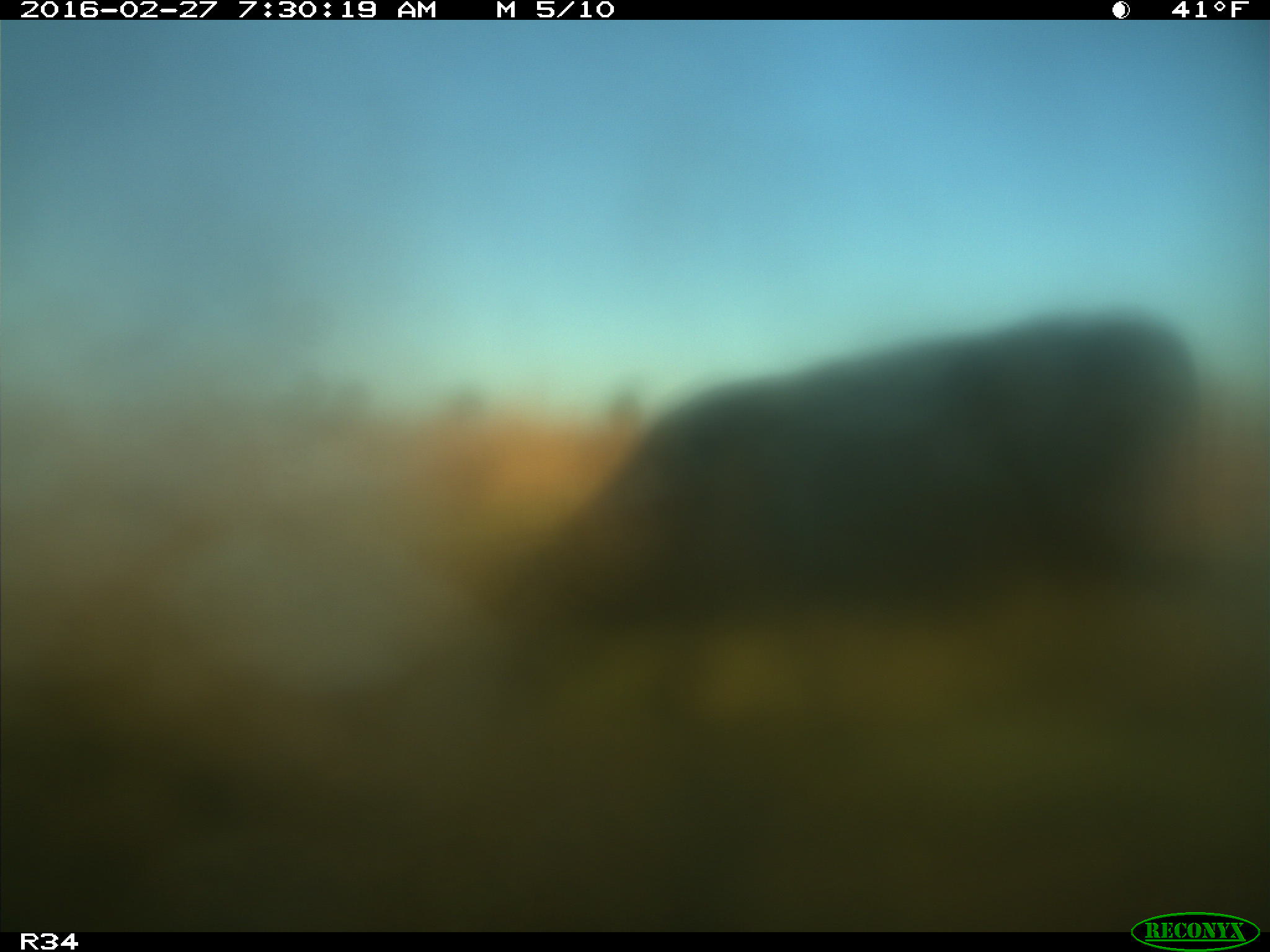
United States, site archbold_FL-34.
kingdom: Animalia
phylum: Chordata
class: Mammalia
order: Artiodactyla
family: Bovidae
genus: Bos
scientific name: Bos taurus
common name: domestic cow